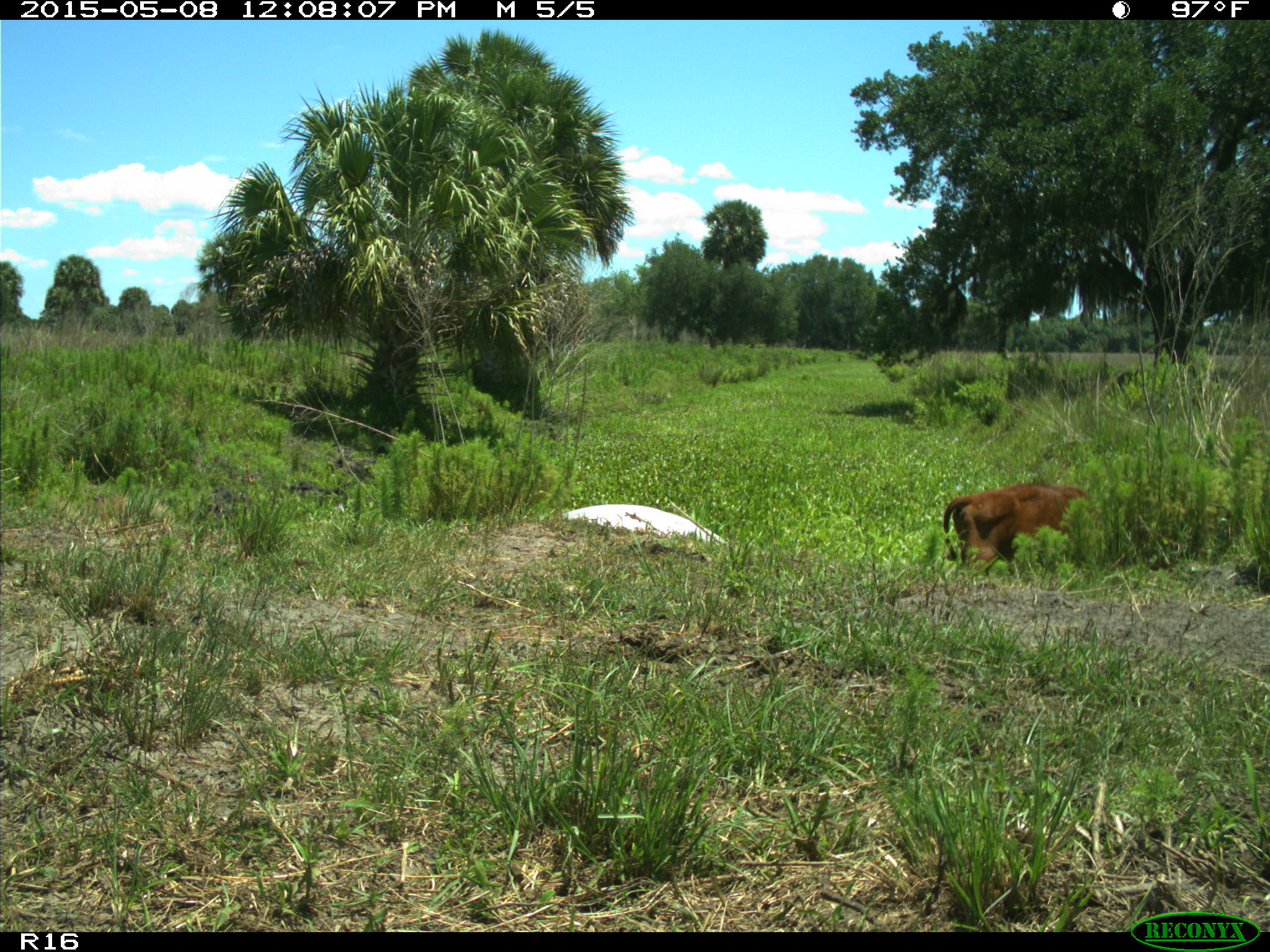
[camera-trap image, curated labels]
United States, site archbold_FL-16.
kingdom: Animalia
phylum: Chordata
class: Mammalia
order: Artiodactyla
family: Bovidae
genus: Bos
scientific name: Bos taurus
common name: domestic cow